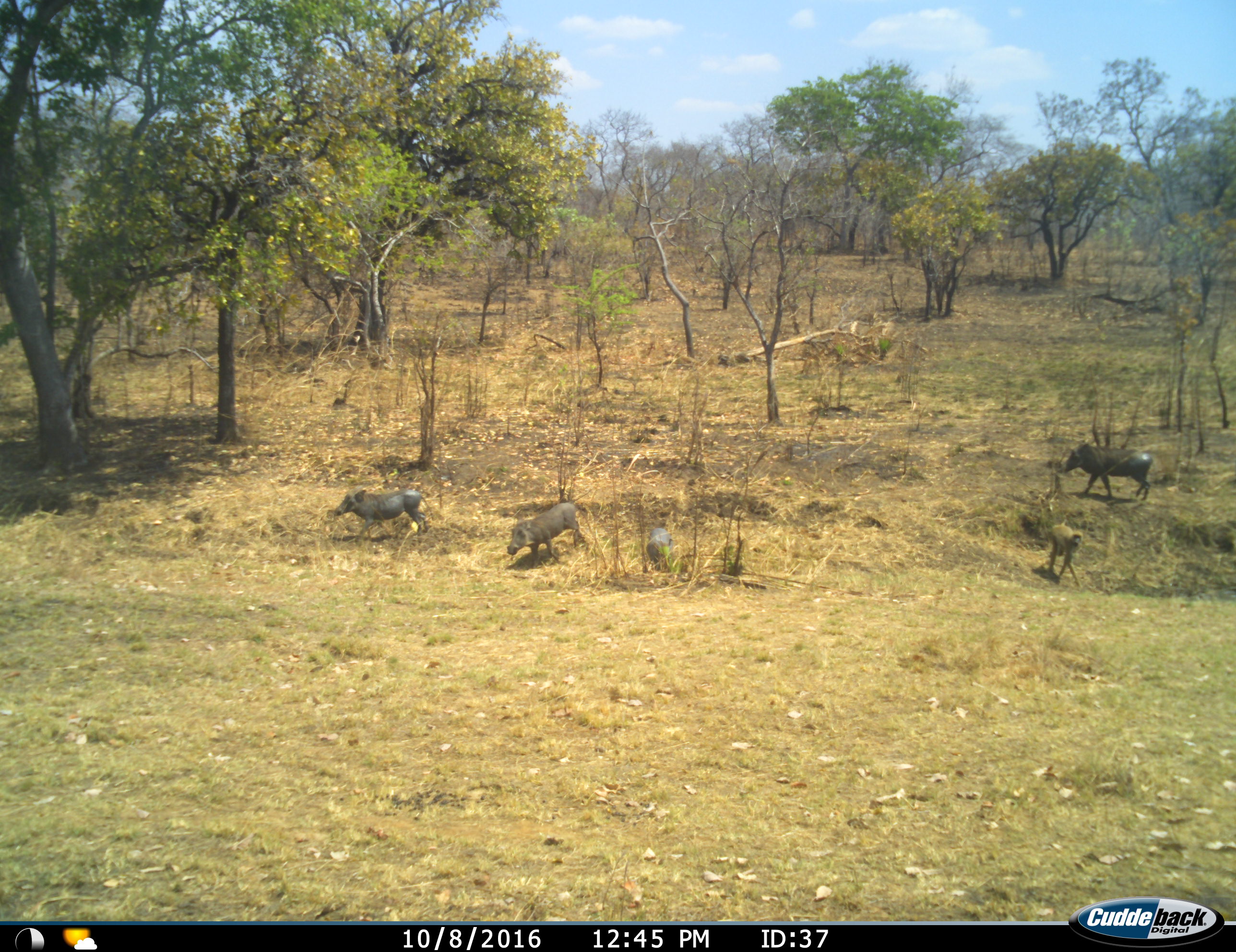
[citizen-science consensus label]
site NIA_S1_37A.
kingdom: Animalia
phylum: Chordata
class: Mammalia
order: Primates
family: Cercopithecidae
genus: Papio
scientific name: Papio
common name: baboon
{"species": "baboon (Papio)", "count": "1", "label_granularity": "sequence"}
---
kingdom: Animalia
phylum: Chordata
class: Mammalia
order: Artiodactyla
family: Suidae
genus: Phacochoerus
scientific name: Phacochoerus africanus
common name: warthog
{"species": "warthog (Phacochoerus africanus)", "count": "4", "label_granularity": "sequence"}